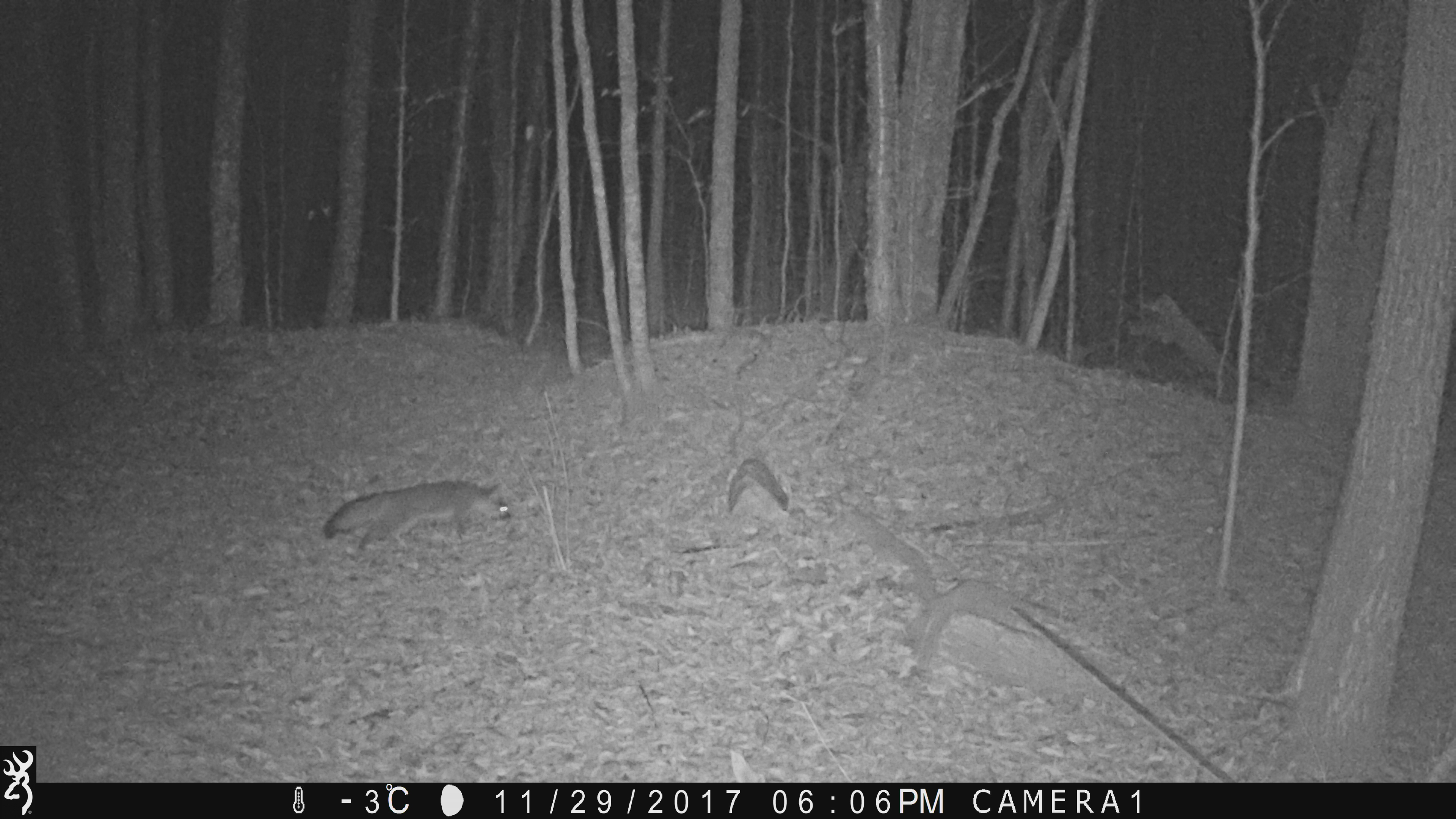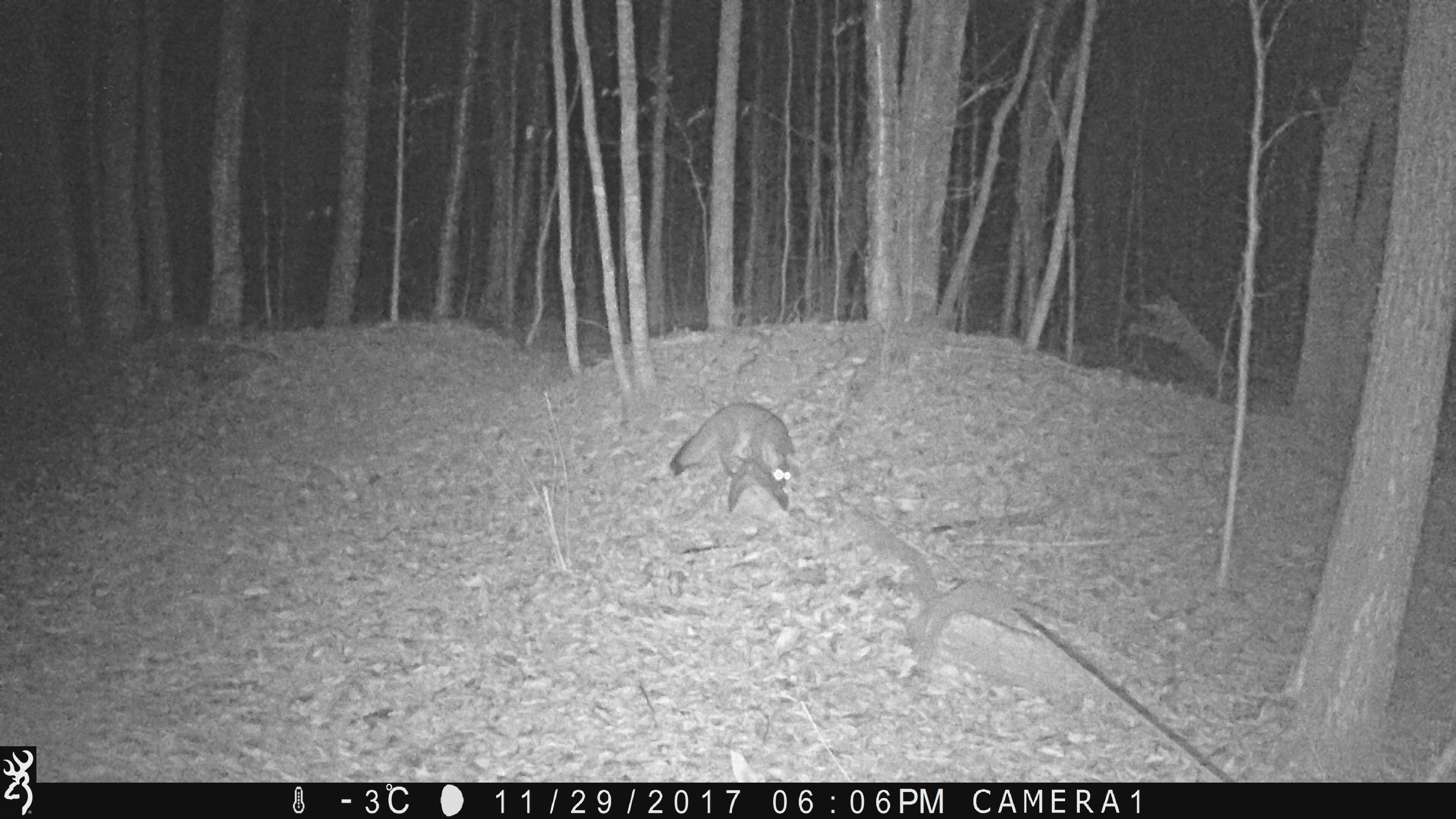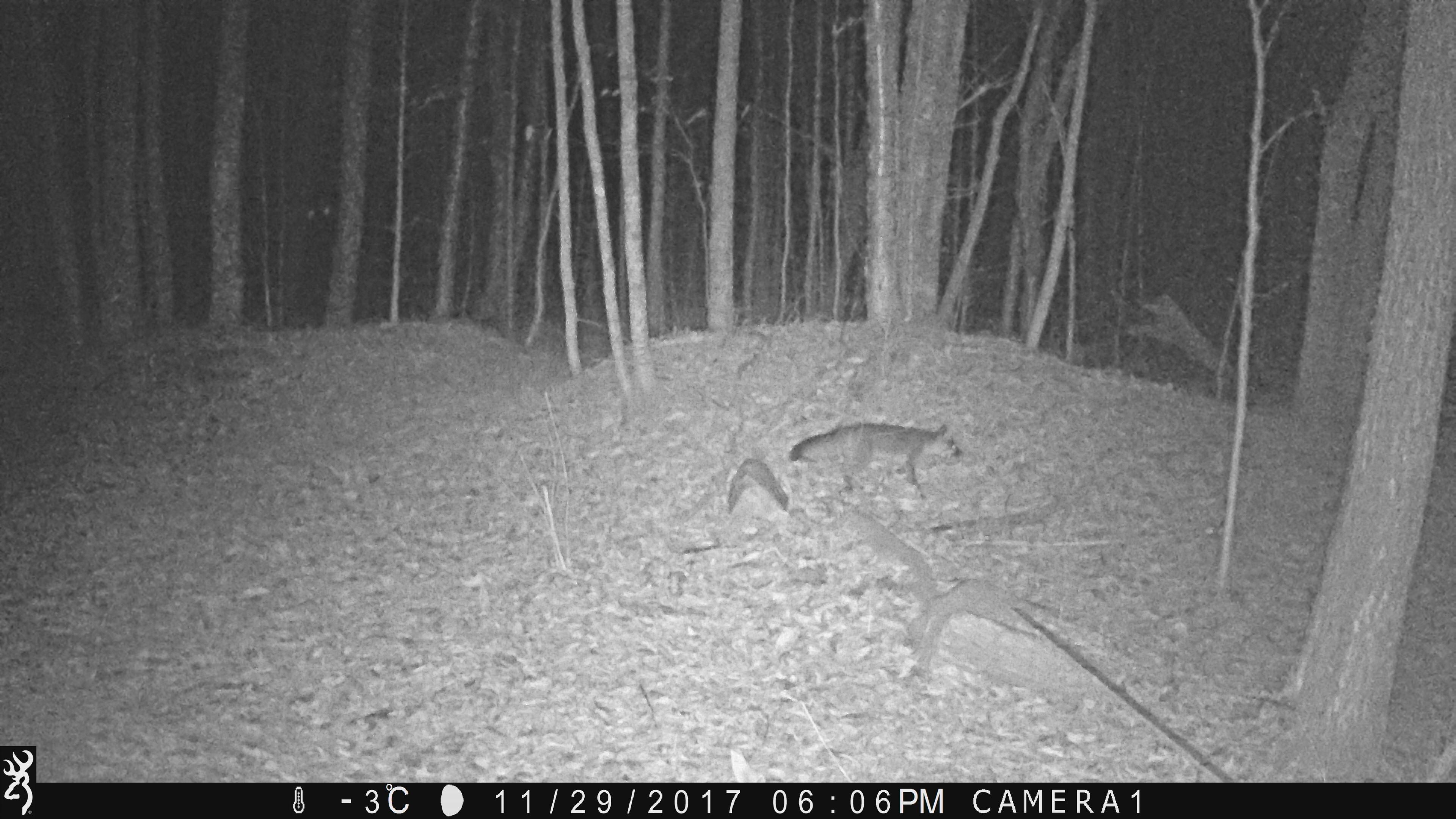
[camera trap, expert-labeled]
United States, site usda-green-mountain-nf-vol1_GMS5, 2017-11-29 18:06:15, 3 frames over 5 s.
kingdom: Animalia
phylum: Chordata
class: Mammalia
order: Carnivora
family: Canidae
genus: Urocyon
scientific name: Urocyon cinereoargenteus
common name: gray fox